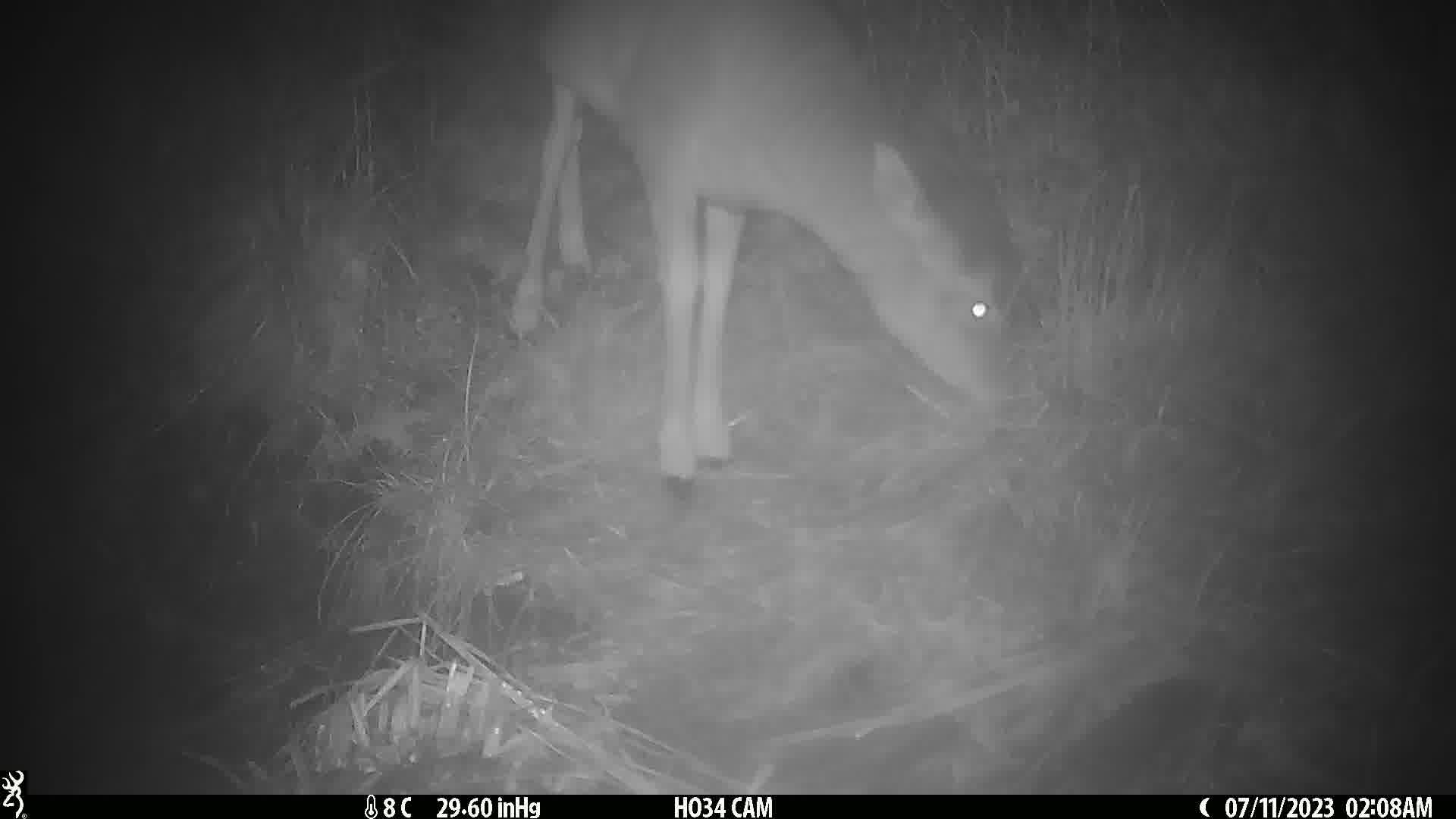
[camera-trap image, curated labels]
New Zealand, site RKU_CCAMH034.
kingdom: Animalia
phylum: Chordata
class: Mammalia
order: Artiodactyla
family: Cervidae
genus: Odocoileus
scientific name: Odocoileus virginianus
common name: white-tailed deer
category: white tailed deer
White tailed deer (white-tailed deer) (Odocoileus virginianus).